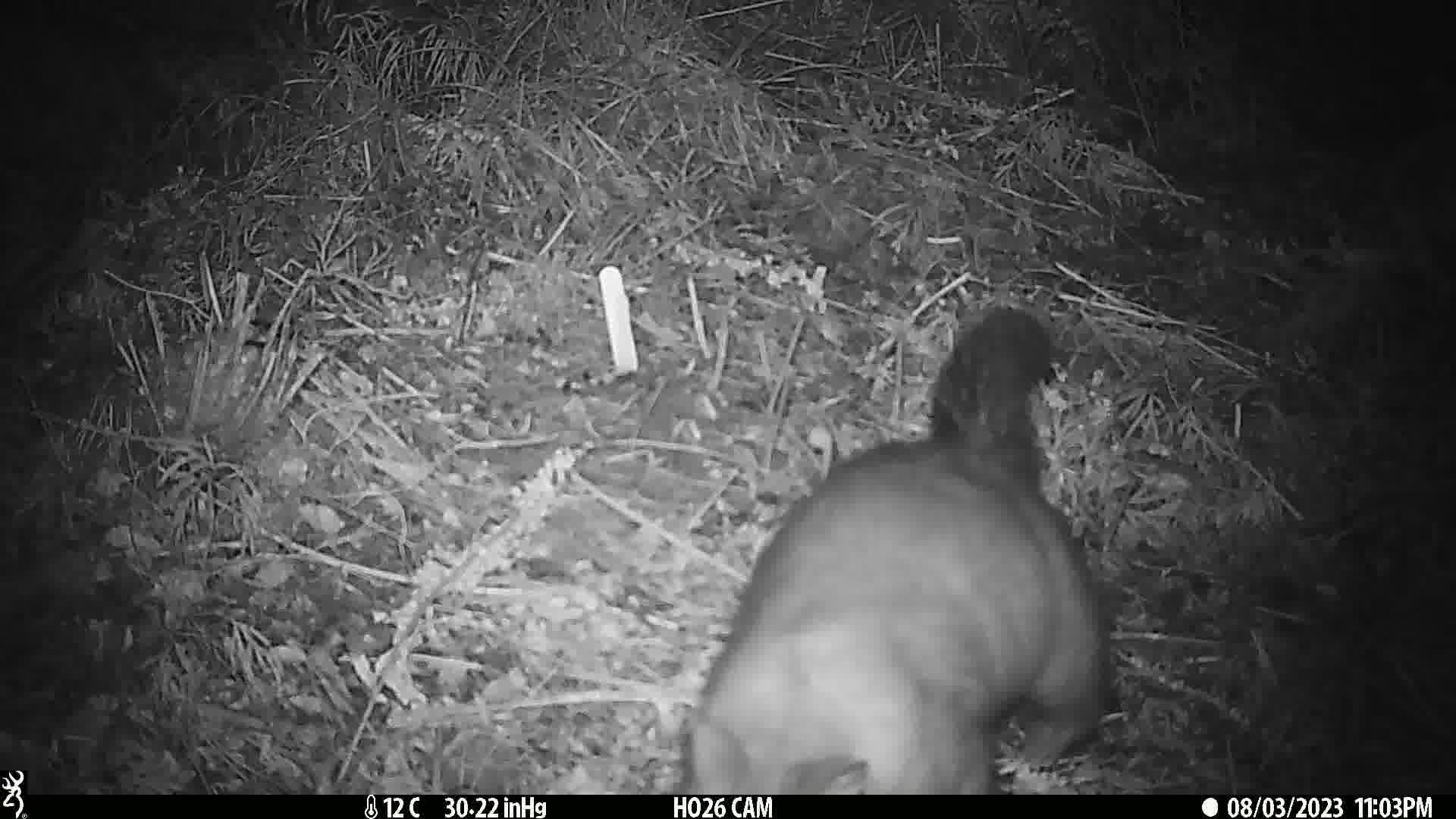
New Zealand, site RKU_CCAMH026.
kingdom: Animalia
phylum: Chordata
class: Mammalia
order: Diprotodontia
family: Phalangeridae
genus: Trichosurus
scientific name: Trichosurus vulpecula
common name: common brushtail possum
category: possum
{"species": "possum (common brushtail possum) (Trichosurus vulpecula)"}